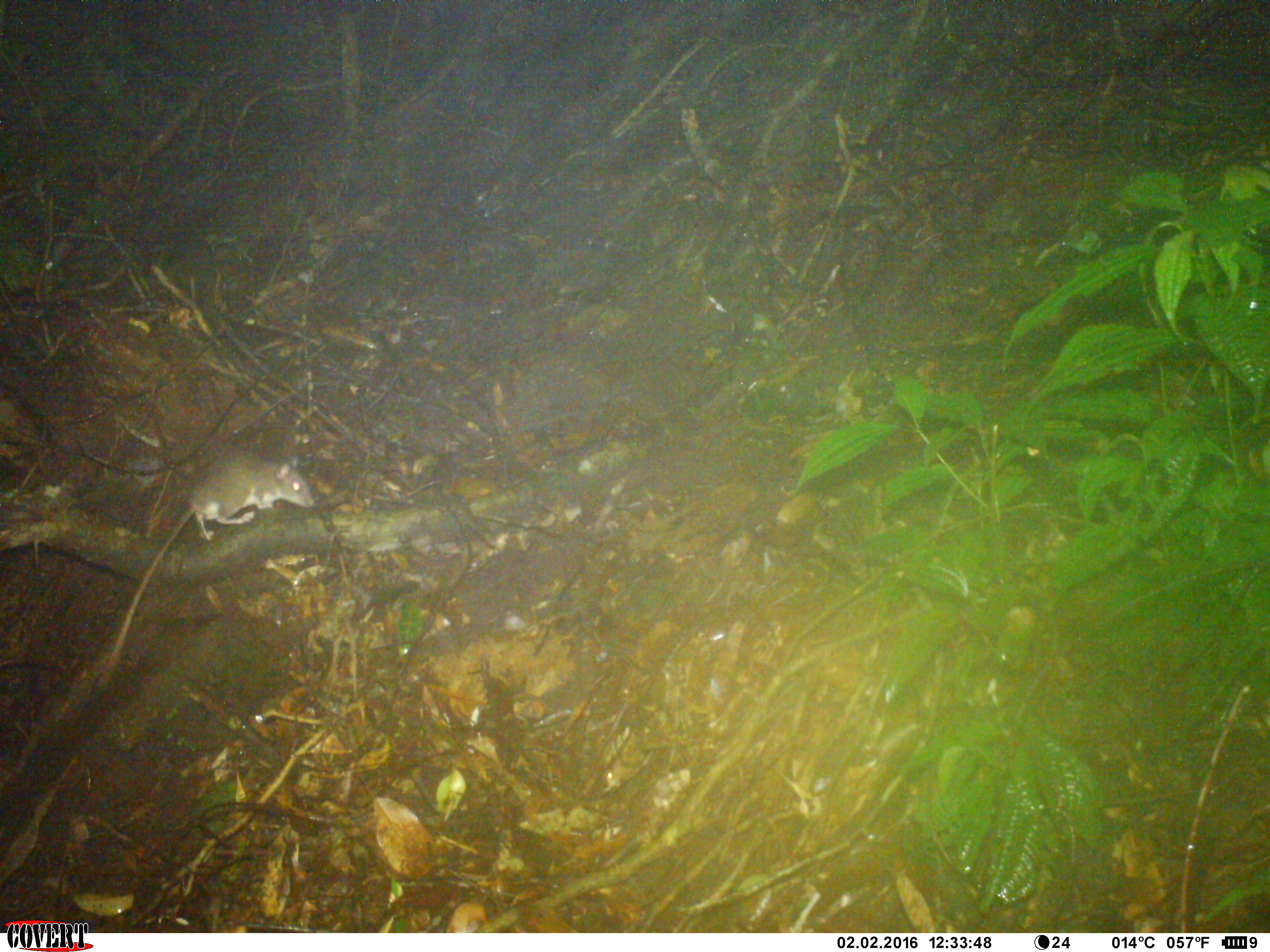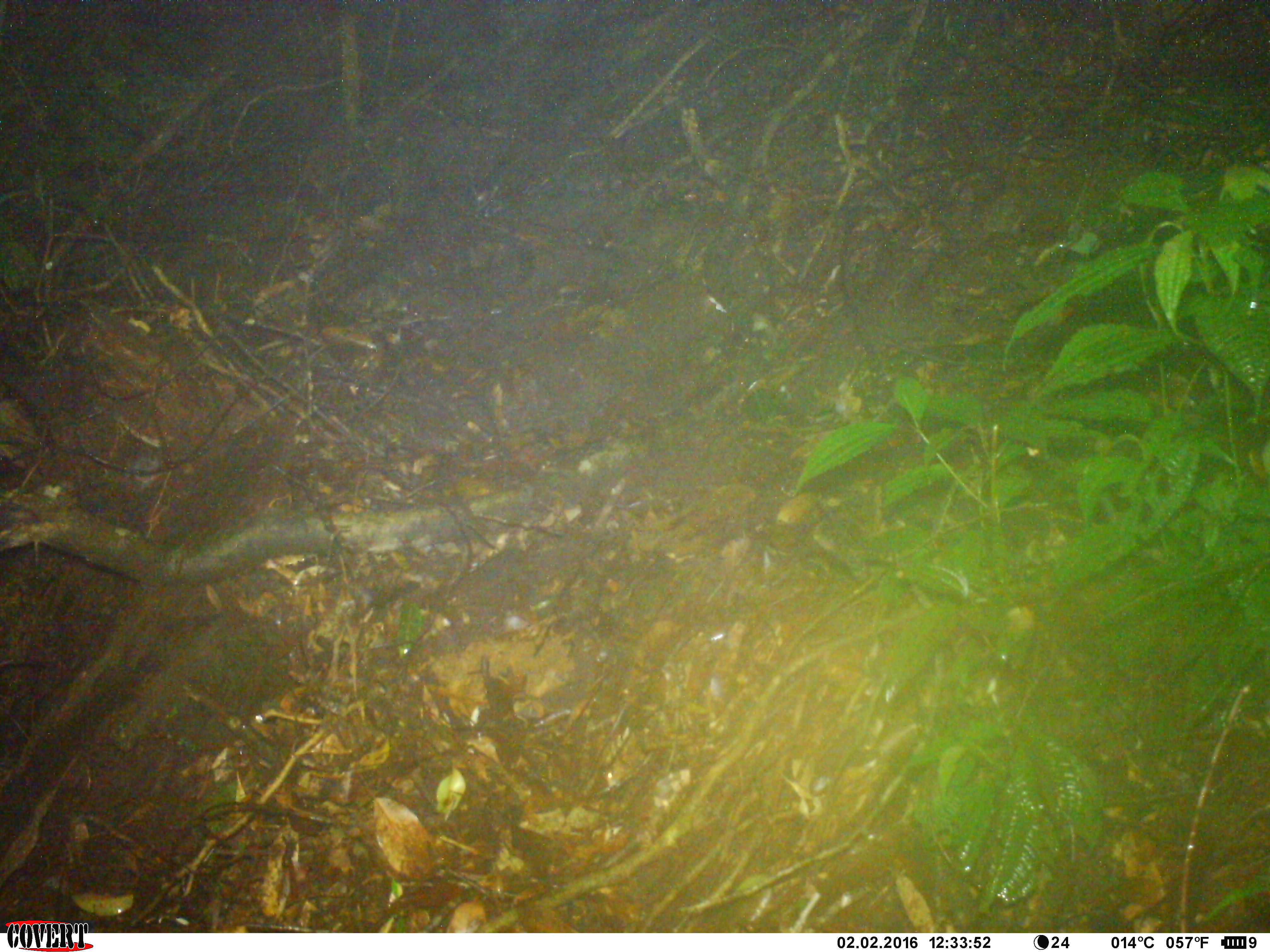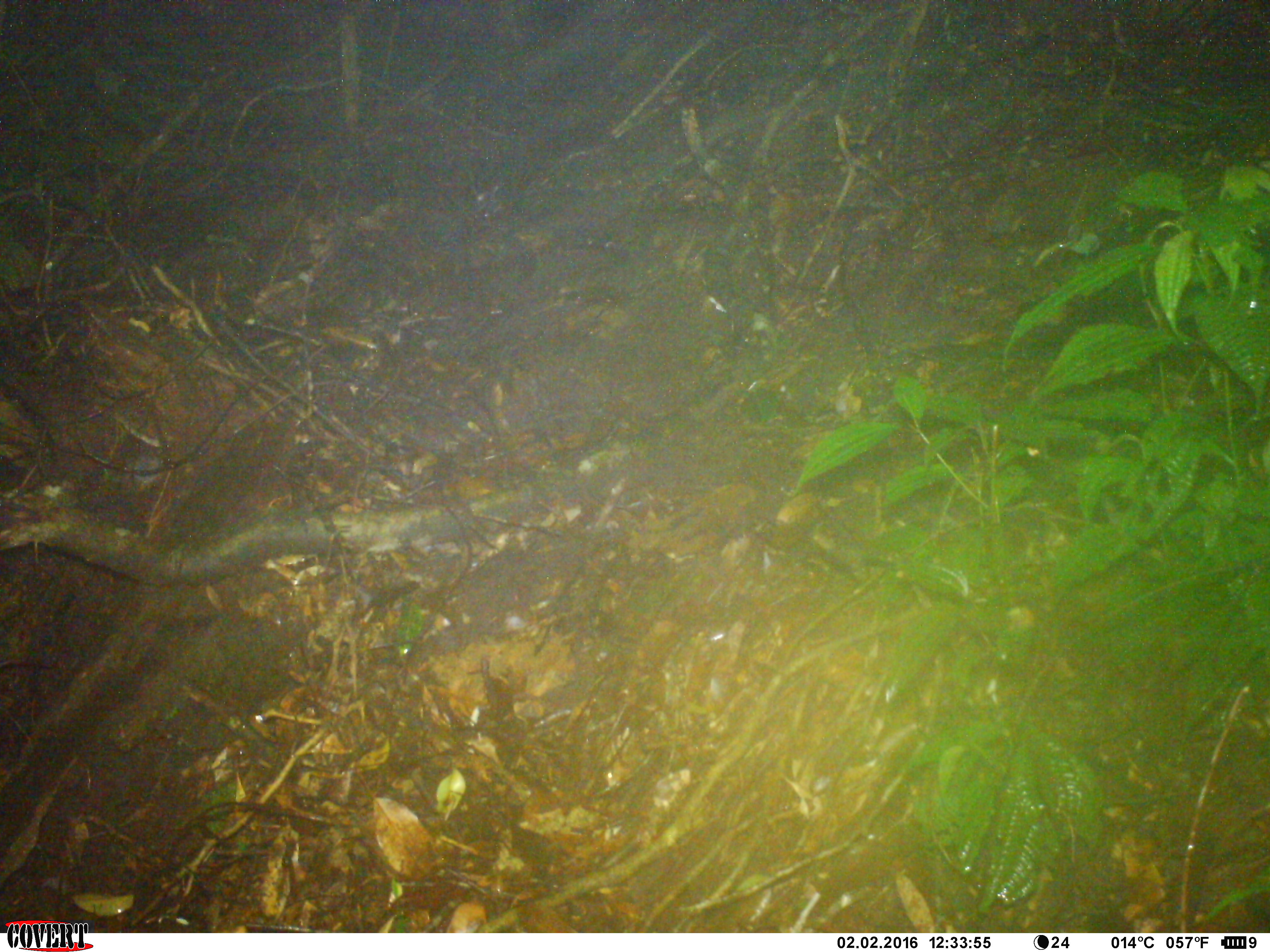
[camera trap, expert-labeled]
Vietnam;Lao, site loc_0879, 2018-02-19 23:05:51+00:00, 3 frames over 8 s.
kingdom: Animalia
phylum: Chordata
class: Mammalia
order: Rodentia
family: Muridae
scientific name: Muridae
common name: old-world mice and rats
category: unidentified murid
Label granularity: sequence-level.